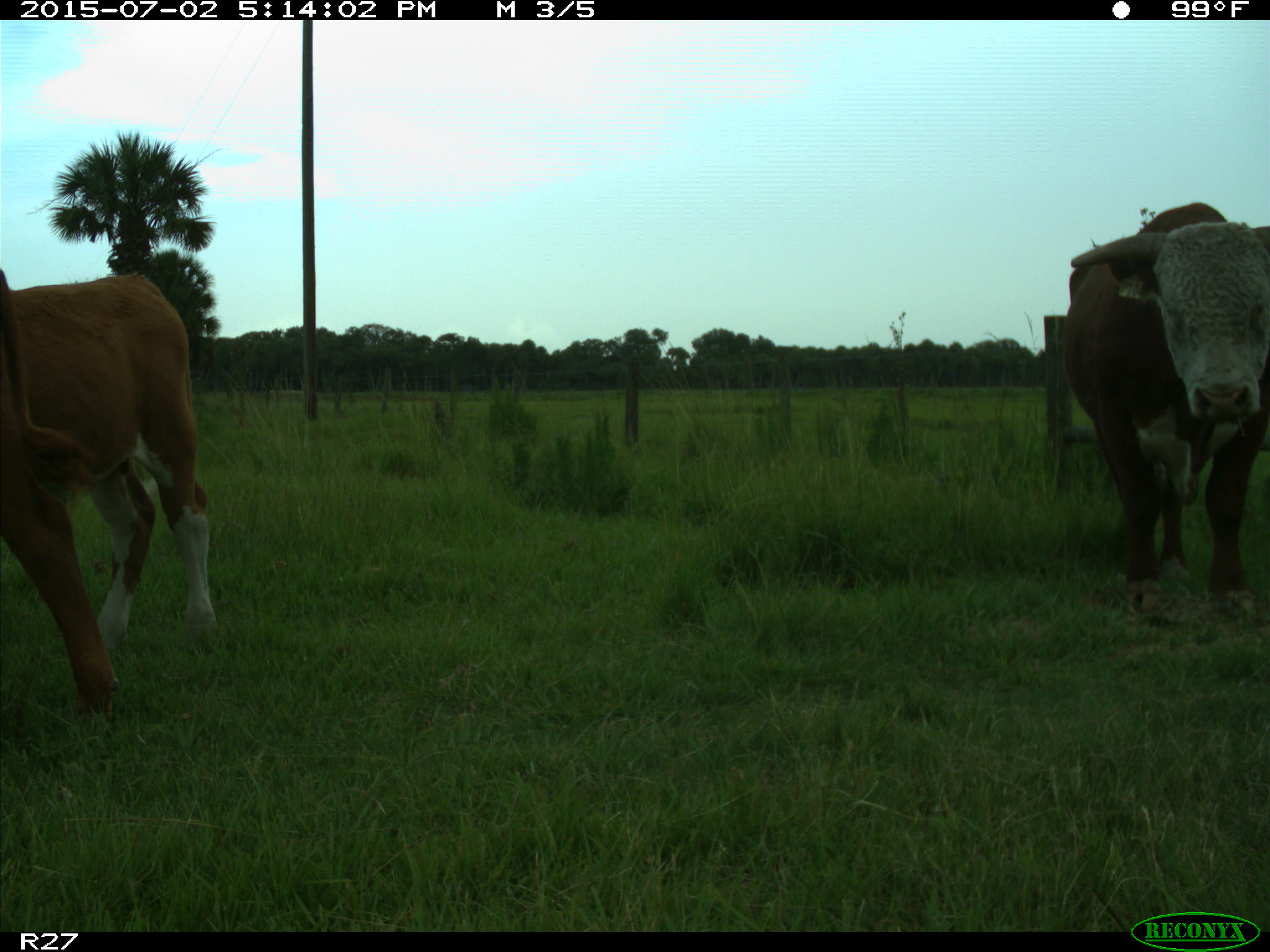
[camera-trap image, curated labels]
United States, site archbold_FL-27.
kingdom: Animalia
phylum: Chordata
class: Mammalia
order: Artiodactyla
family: Bovidae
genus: Bos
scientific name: Bos taurus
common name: domestic cow